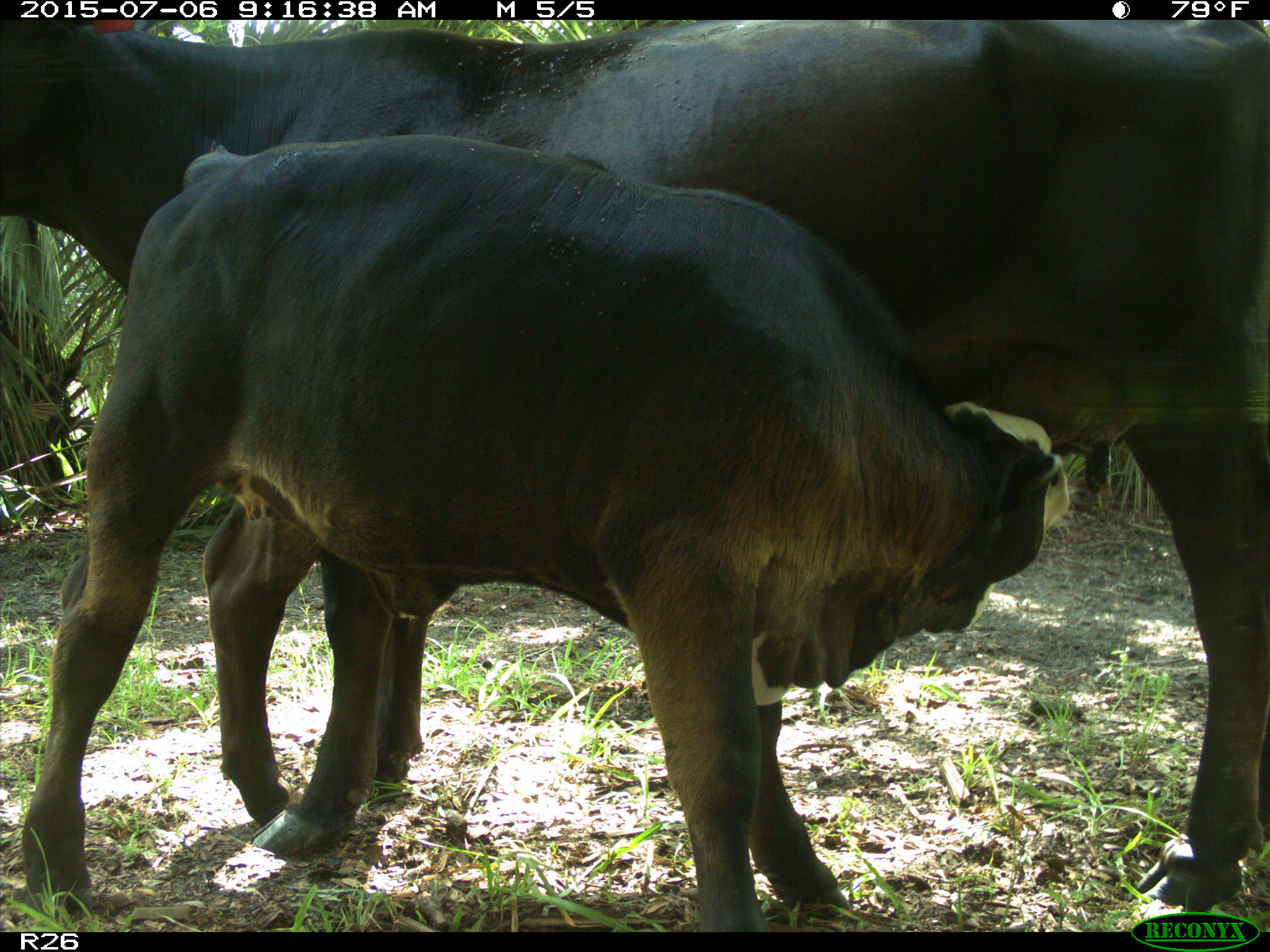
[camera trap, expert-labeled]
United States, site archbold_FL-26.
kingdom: Animalia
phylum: Chordata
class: Mammalia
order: Artiodactyla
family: Bovidae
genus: Bos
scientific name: Bos taurus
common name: domestic cow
Bos taurus (domestic cow).